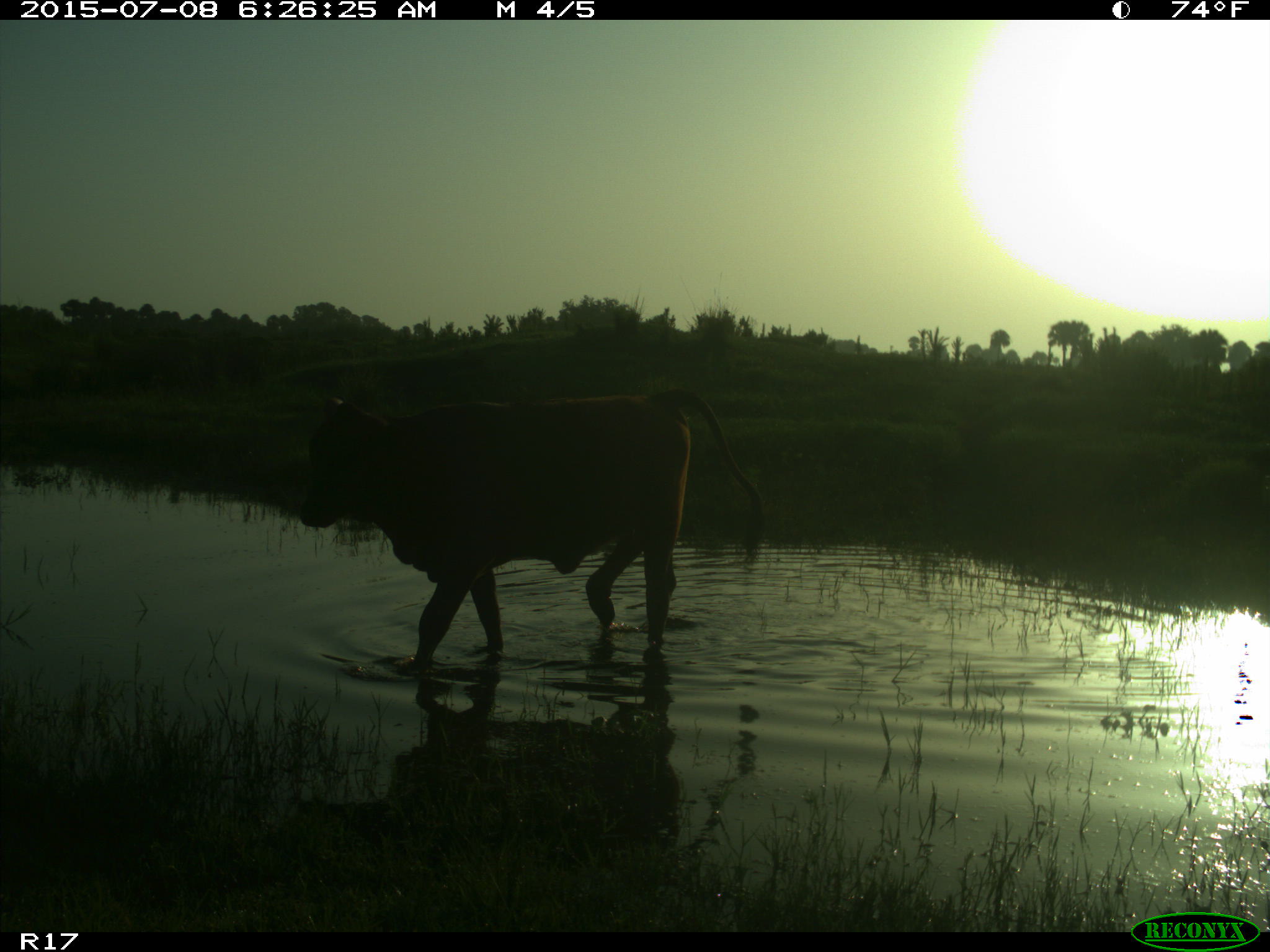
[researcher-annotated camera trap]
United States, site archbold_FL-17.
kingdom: Animalia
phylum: Chordata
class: Mammalia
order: Artiodactyla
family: Bovidae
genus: Bos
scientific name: Bos taurus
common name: domestic cow